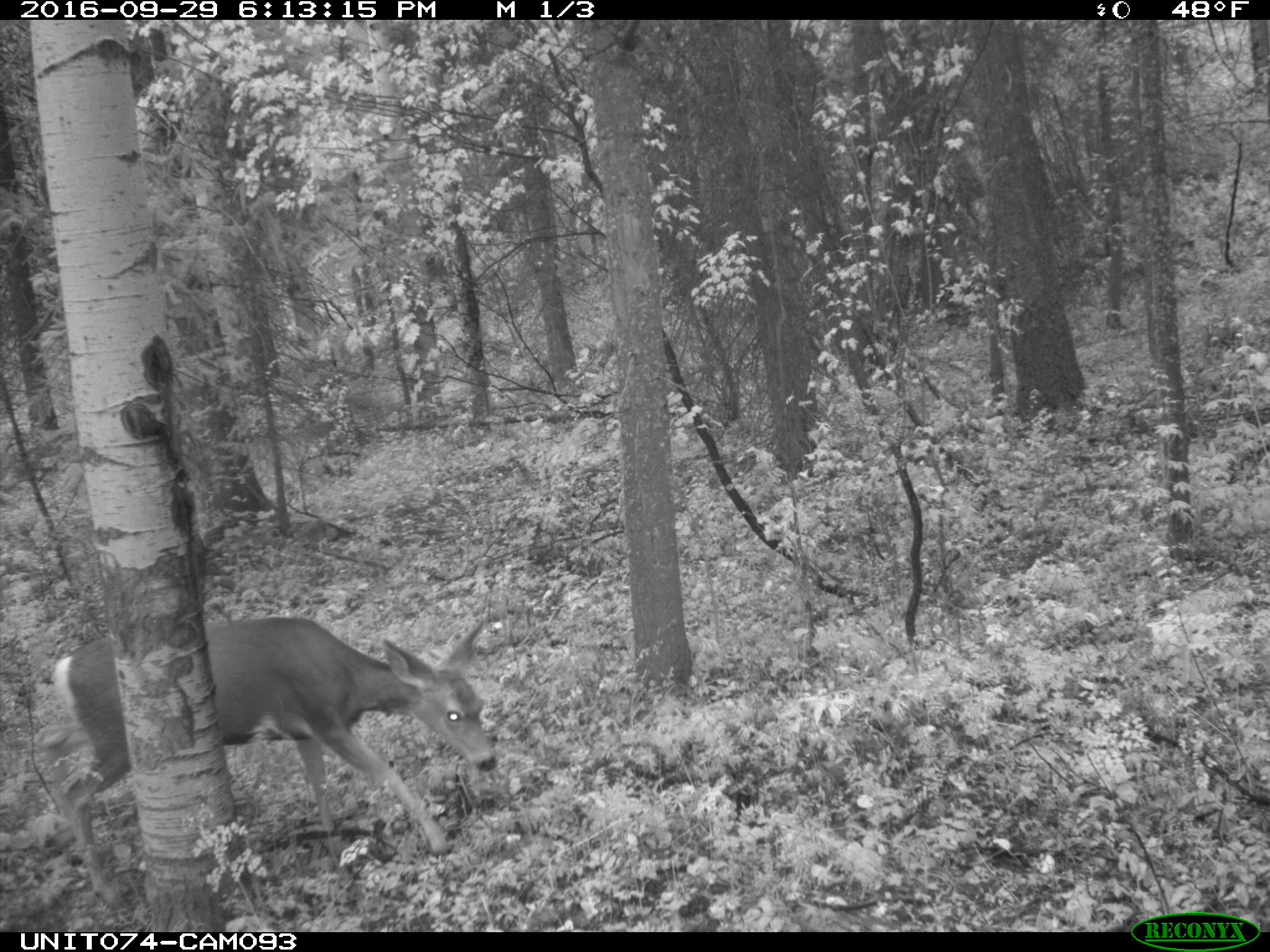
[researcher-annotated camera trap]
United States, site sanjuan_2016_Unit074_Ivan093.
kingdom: Animalia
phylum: Chordata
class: Mammalia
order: Artiodactyla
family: Cervidae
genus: Odocoileus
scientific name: Odocoileus hemionus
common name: mule deer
Odocoileus hemionus (mule deer).